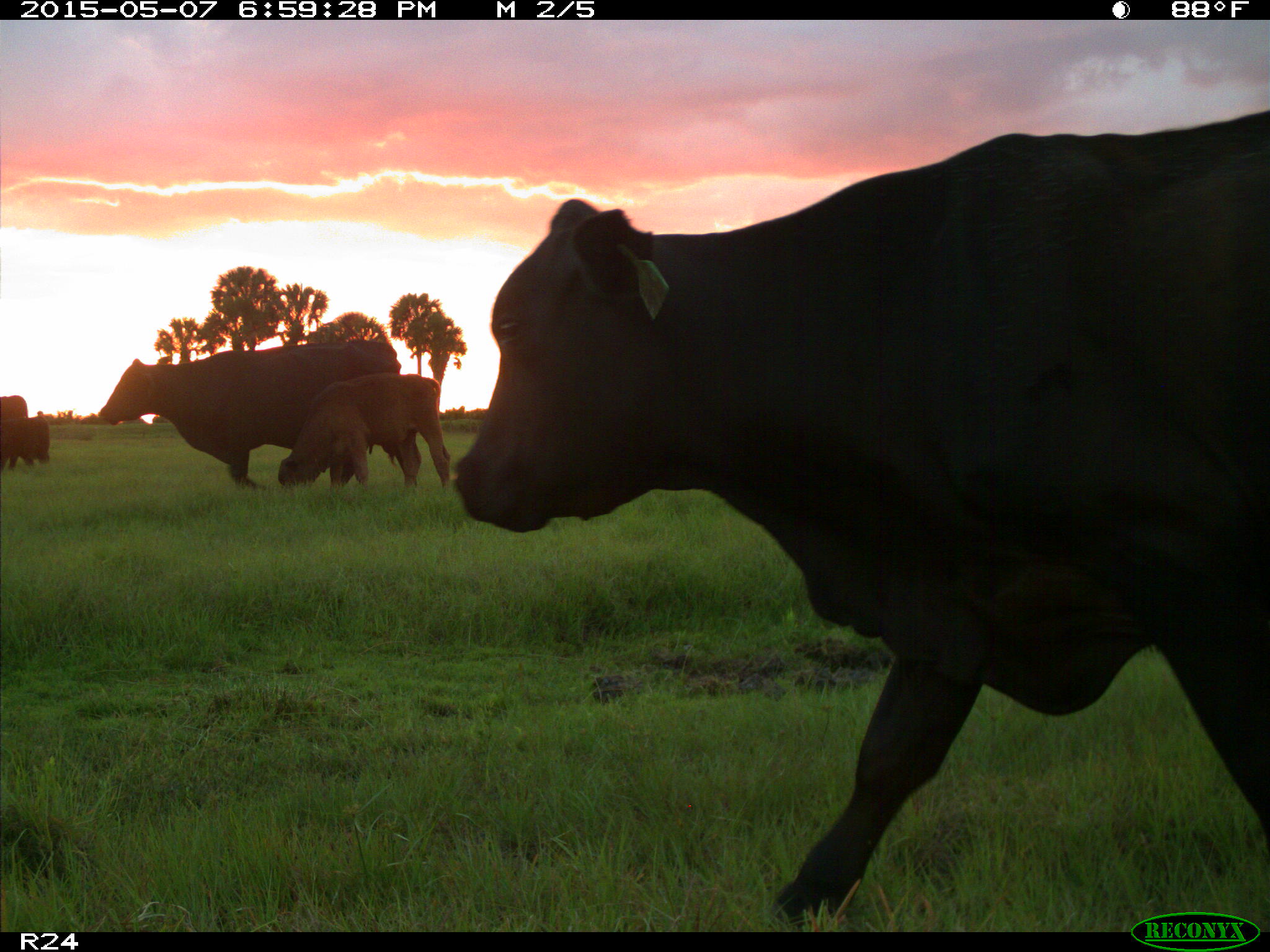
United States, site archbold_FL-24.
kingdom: Animalia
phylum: Chordata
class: Mammalia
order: Artiodactyla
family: Bovidae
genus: Bos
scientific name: Bos taurus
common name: domestic cow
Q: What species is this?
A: Bos taurus (domestic cow).